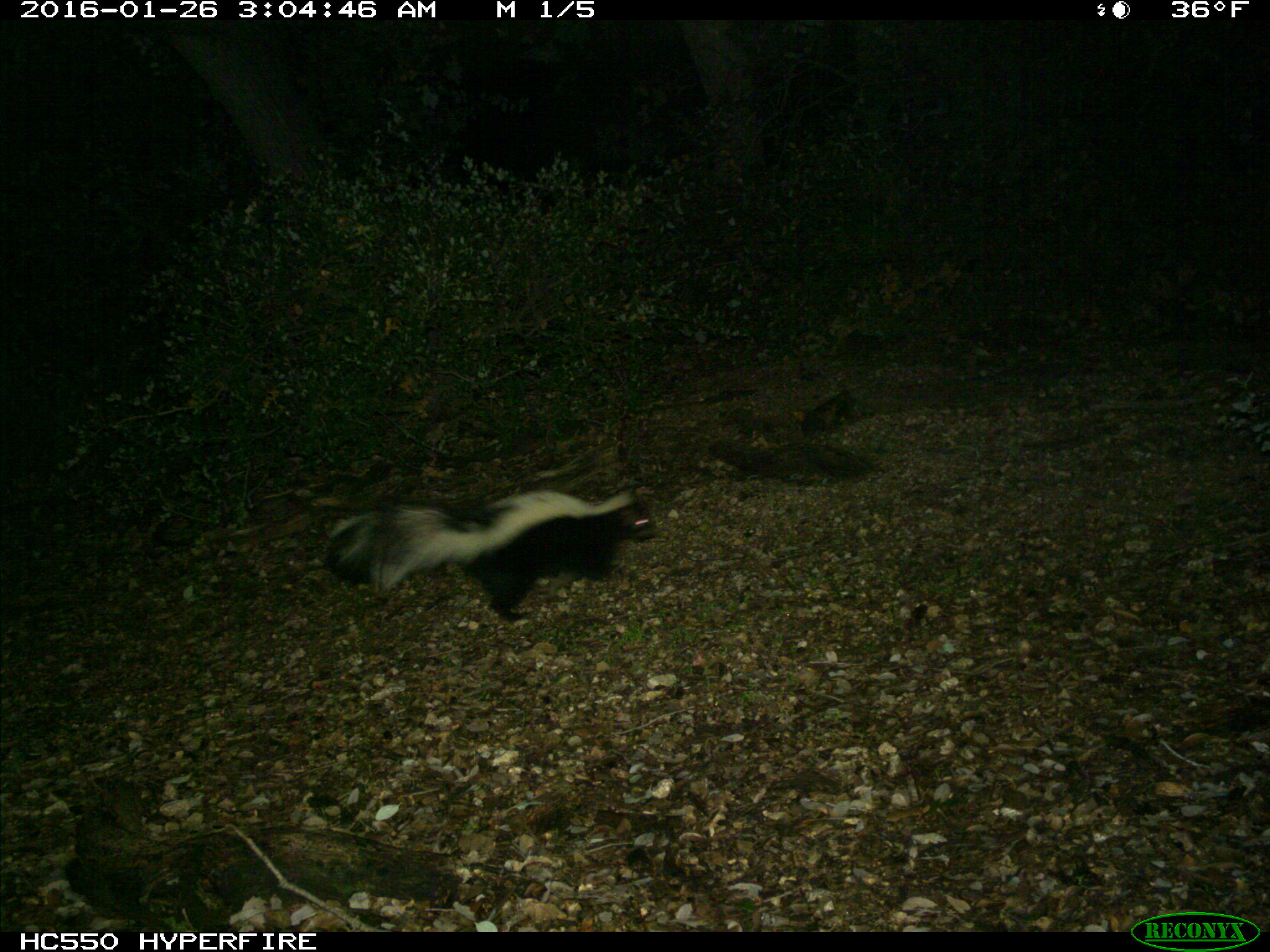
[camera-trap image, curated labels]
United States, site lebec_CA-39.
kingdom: Animalia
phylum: Chordata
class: Mammalia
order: Carnivora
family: Mephitidae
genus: Mephitis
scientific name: Mephitis mephitis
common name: striped skunk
Mephitis mephitis (striped skunk).